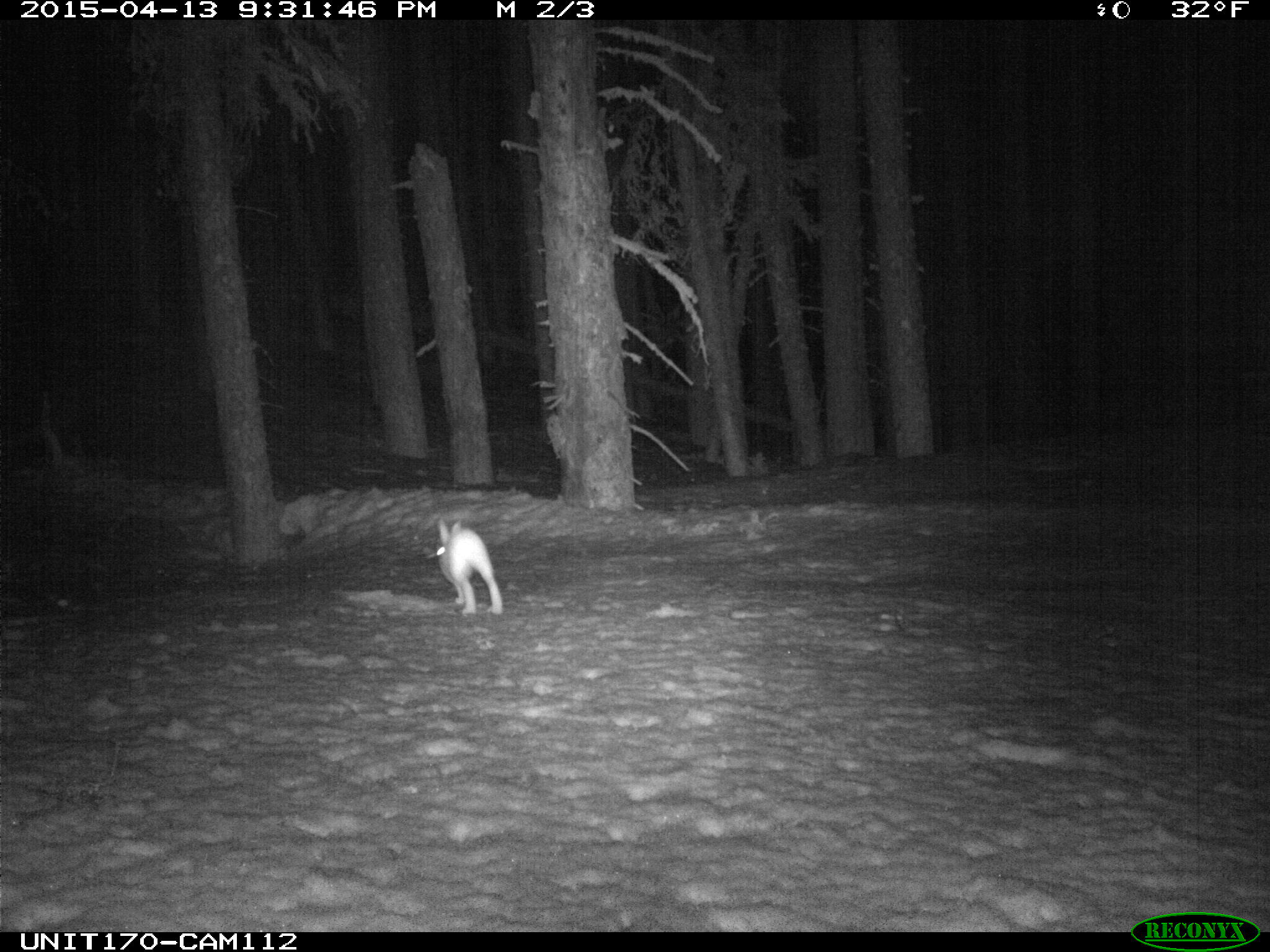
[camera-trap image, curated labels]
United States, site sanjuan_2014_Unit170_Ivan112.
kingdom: Animalia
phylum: Chordata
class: Mammalia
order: Lagomorpha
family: Leporidae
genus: Lepus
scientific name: Lepus americanus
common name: snowshoe hare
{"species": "Lepus americanus (snowshoe hare)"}